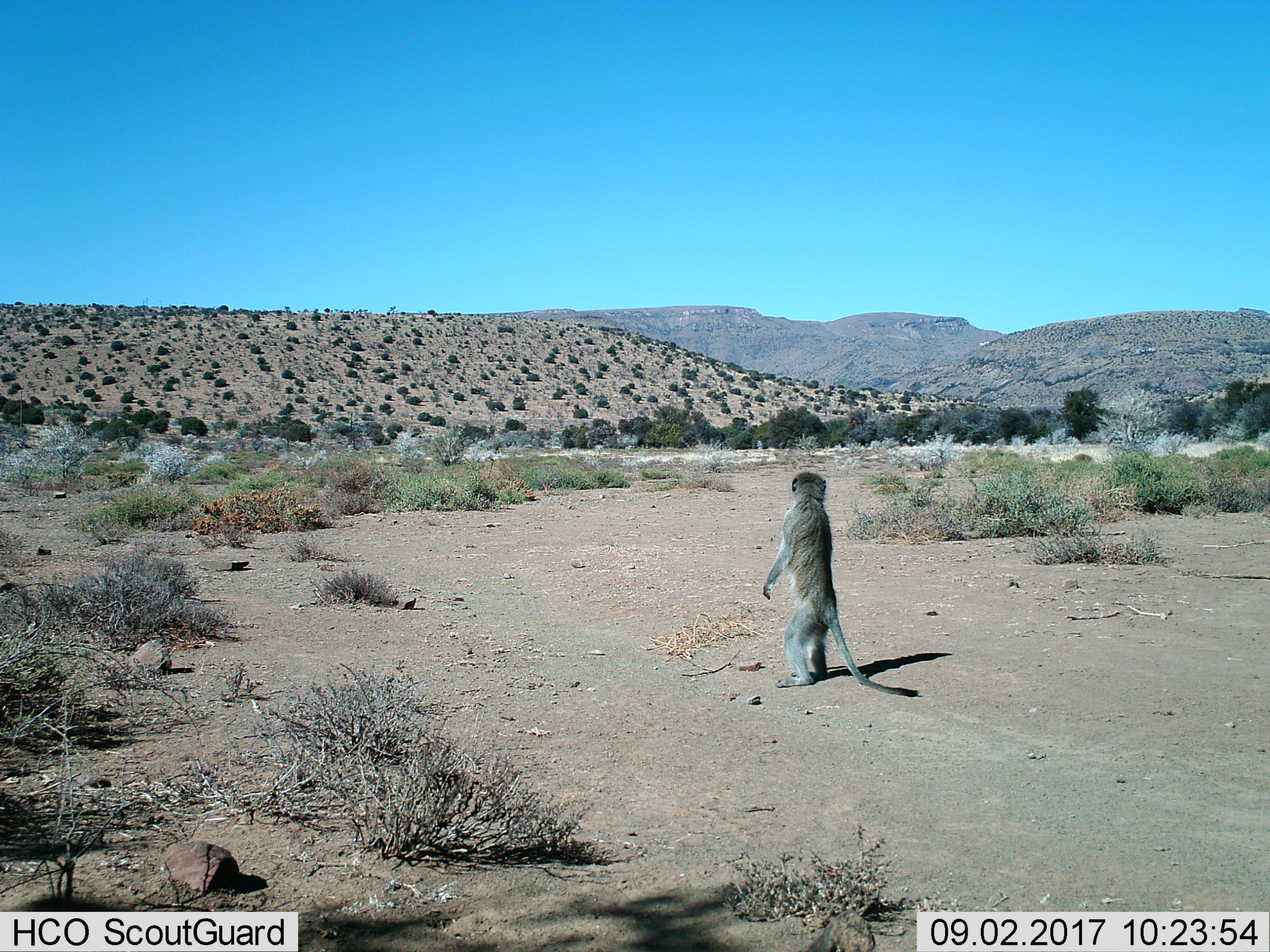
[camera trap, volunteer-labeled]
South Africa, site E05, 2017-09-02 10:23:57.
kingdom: Animalia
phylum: Chordata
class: Mammalia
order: Primates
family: Cercopithecidae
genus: Chlorocebus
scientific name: Chlorocebus pygerythrus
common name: vervet monkey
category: monkeyvervet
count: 1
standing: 100%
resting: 0%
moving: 0%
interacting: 0%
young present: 0%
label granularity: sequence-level